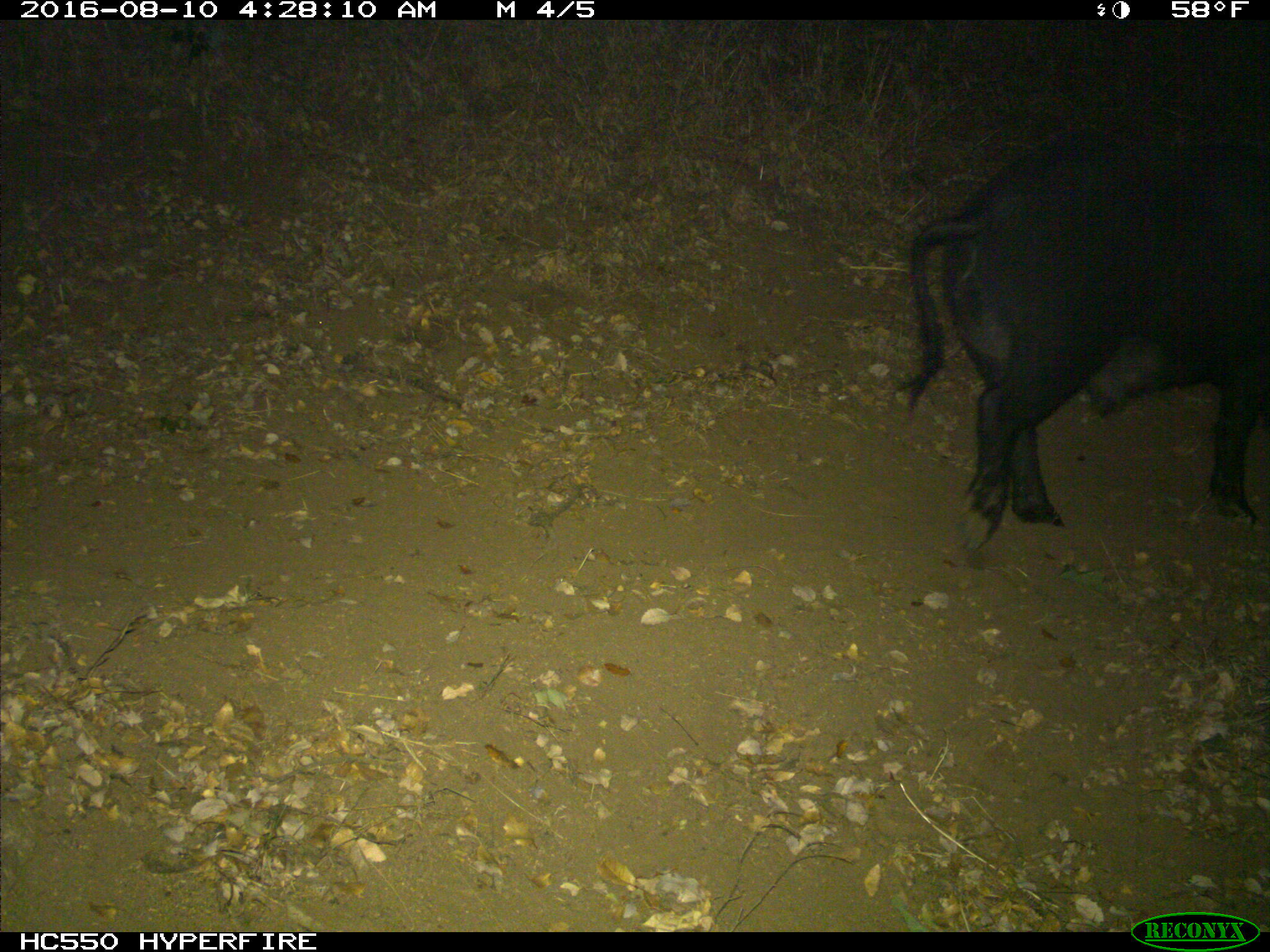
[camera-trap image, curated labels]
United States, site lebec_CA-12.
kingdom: Animalia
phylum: Chordata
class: Mammalia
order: Artiodactyla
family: Suidae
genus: Sus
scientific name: Sus scrofa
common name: wild boar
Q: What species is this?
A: Sus scrofa (wild boar).